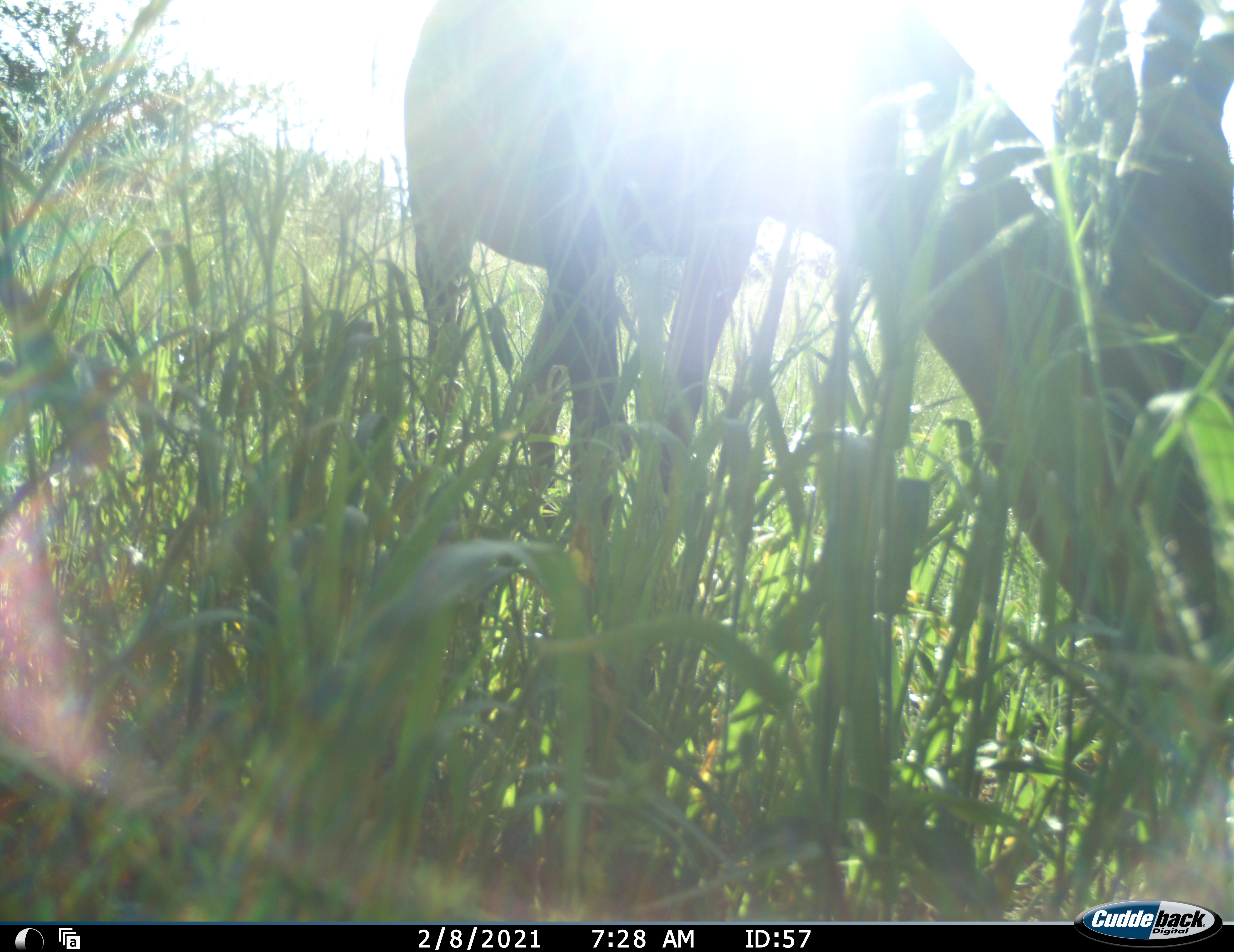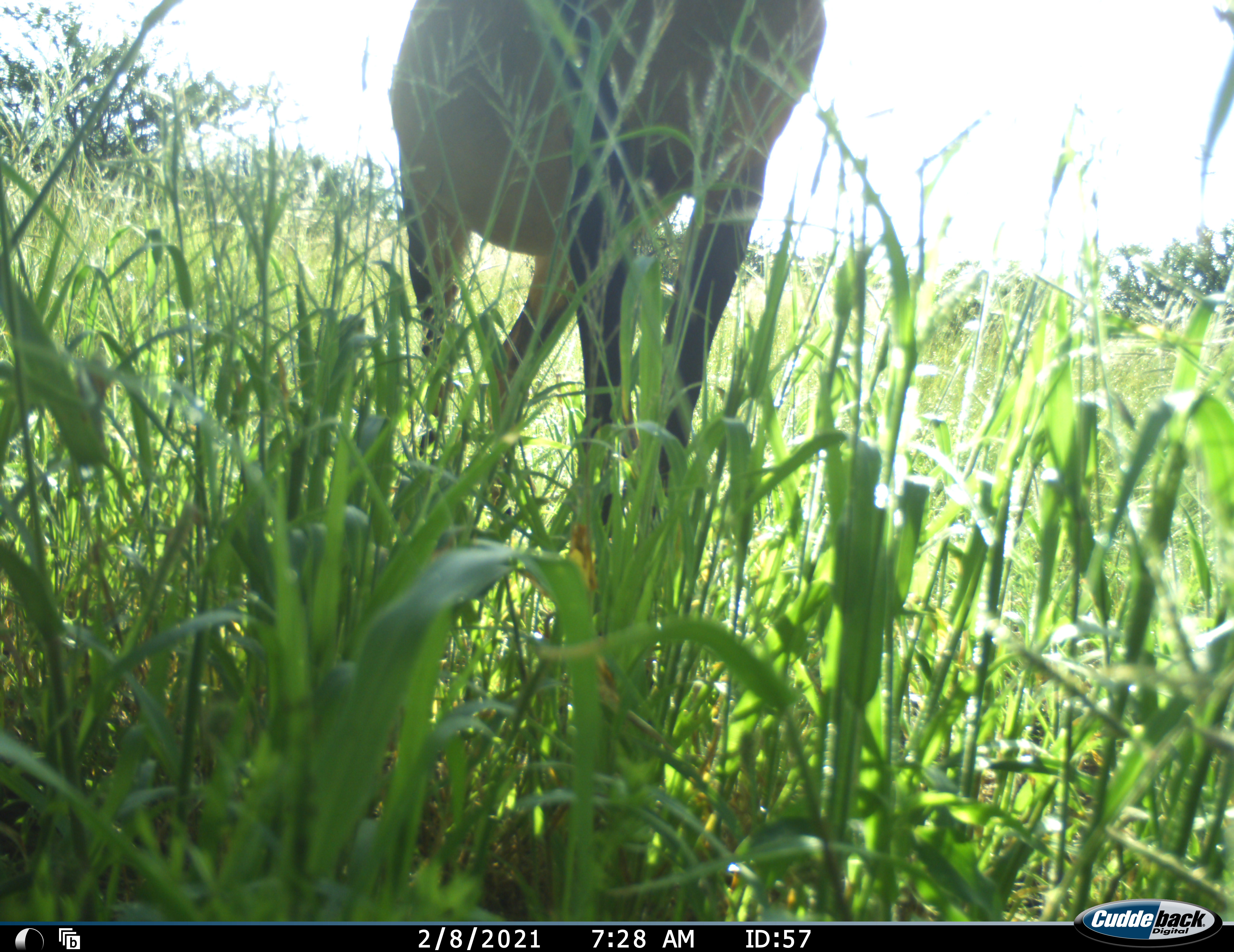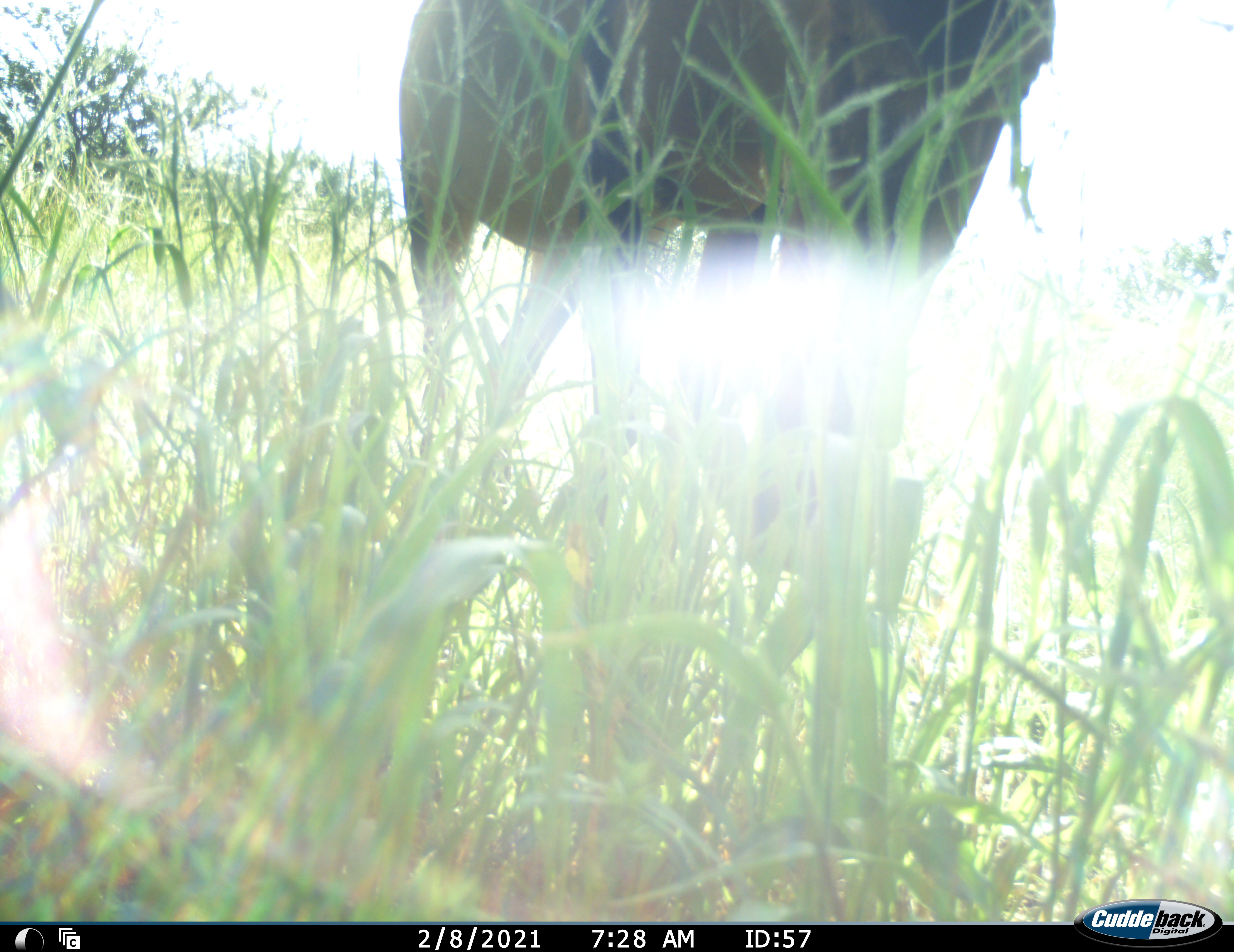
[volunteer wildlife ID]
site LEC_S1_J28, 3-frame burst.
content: unidentified animal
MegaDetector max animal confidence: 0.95